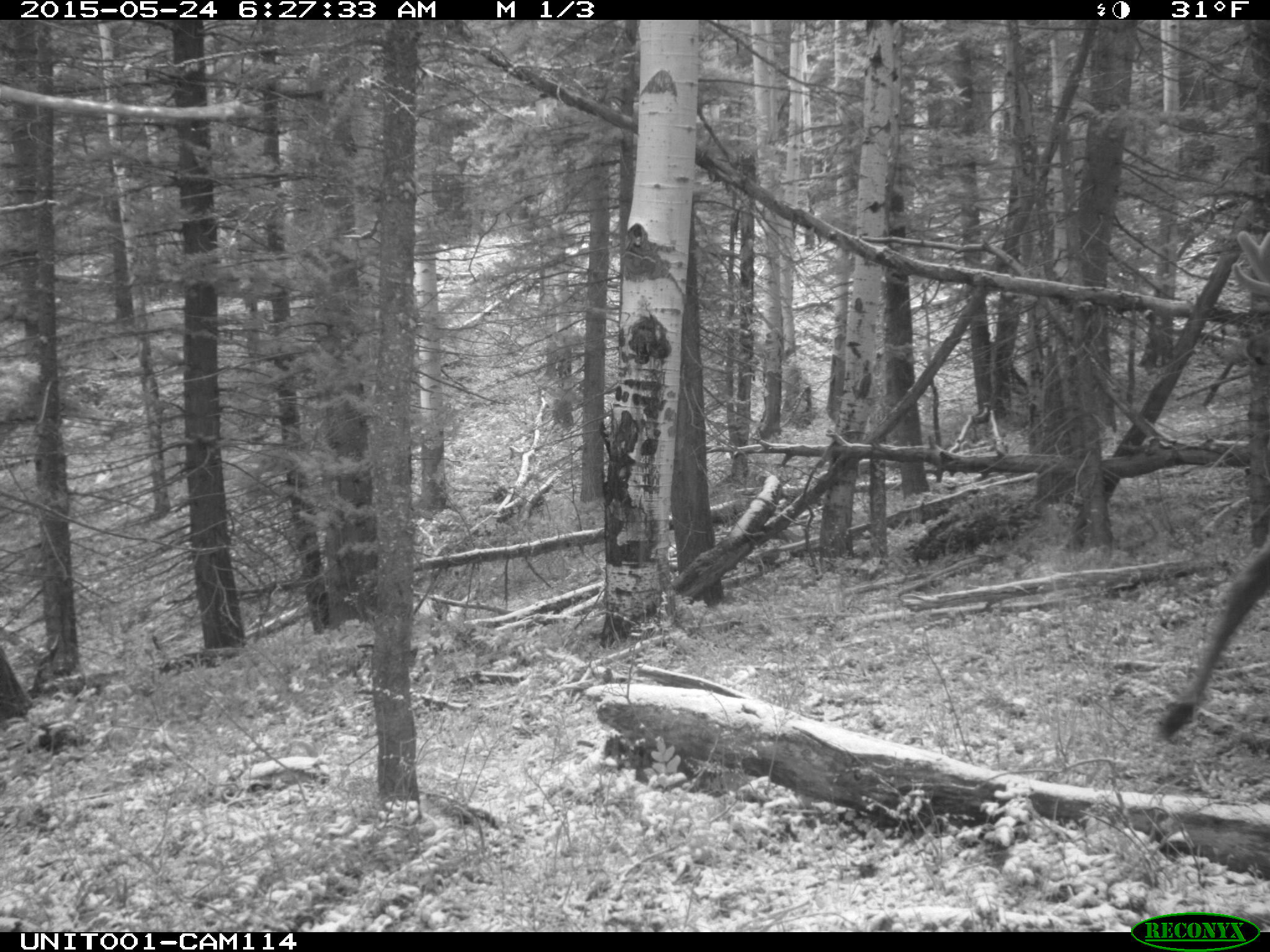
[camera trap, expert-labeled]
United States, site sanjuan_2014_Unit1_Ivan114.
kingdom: Animalia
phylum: Chordata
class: Mammalia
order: Artiodactyla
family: Cervidae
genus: Cervus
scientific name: Cervus elaphus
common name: red deer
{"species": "Cervus elaphus (red deer)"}